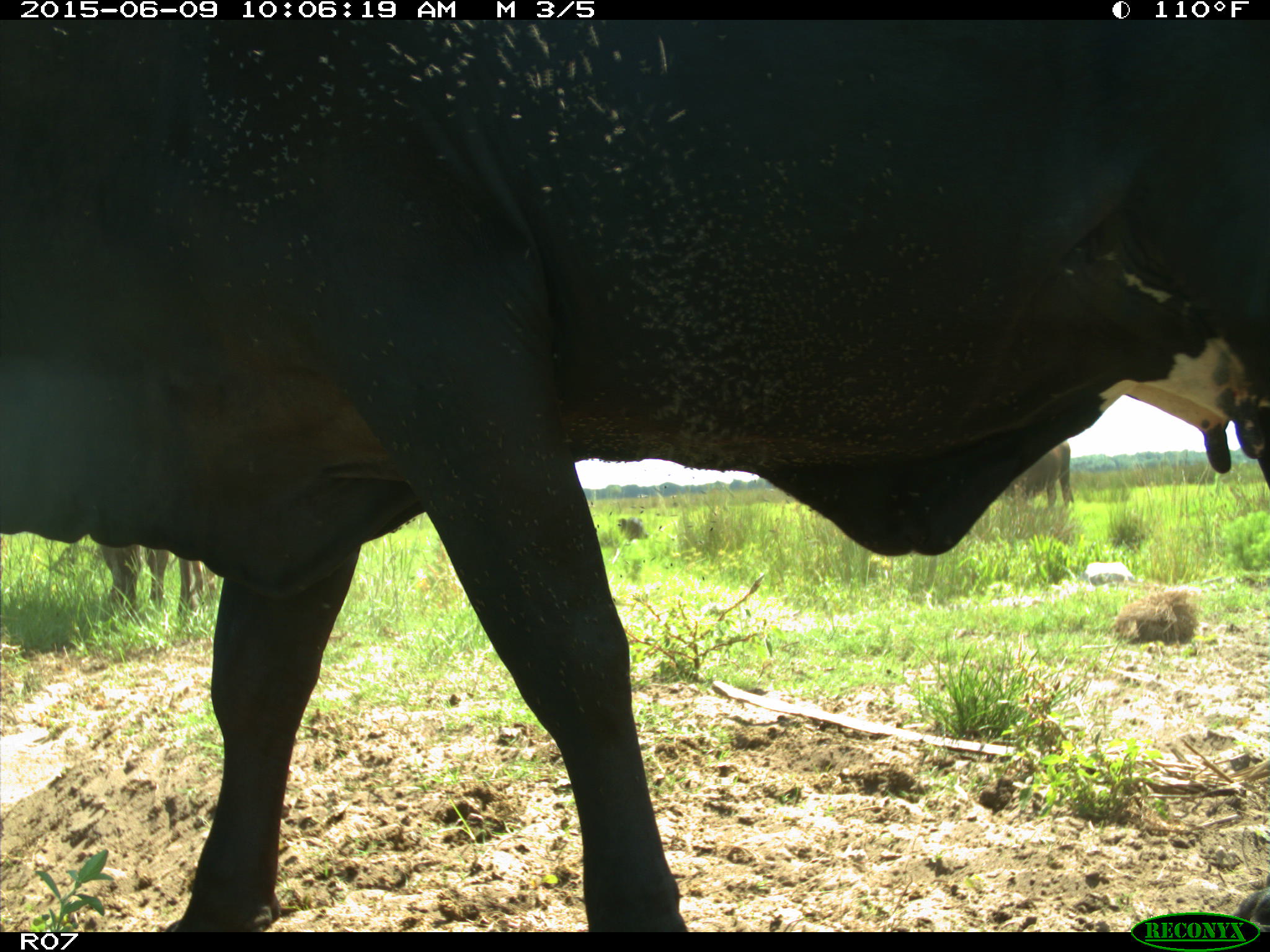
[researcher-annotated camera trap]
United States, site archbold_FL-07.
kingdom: Animalia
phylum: Chordata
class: Mammalia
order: Artiodactyla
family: Bovidae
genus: Bos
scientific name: Bos taurus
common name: domestic cow